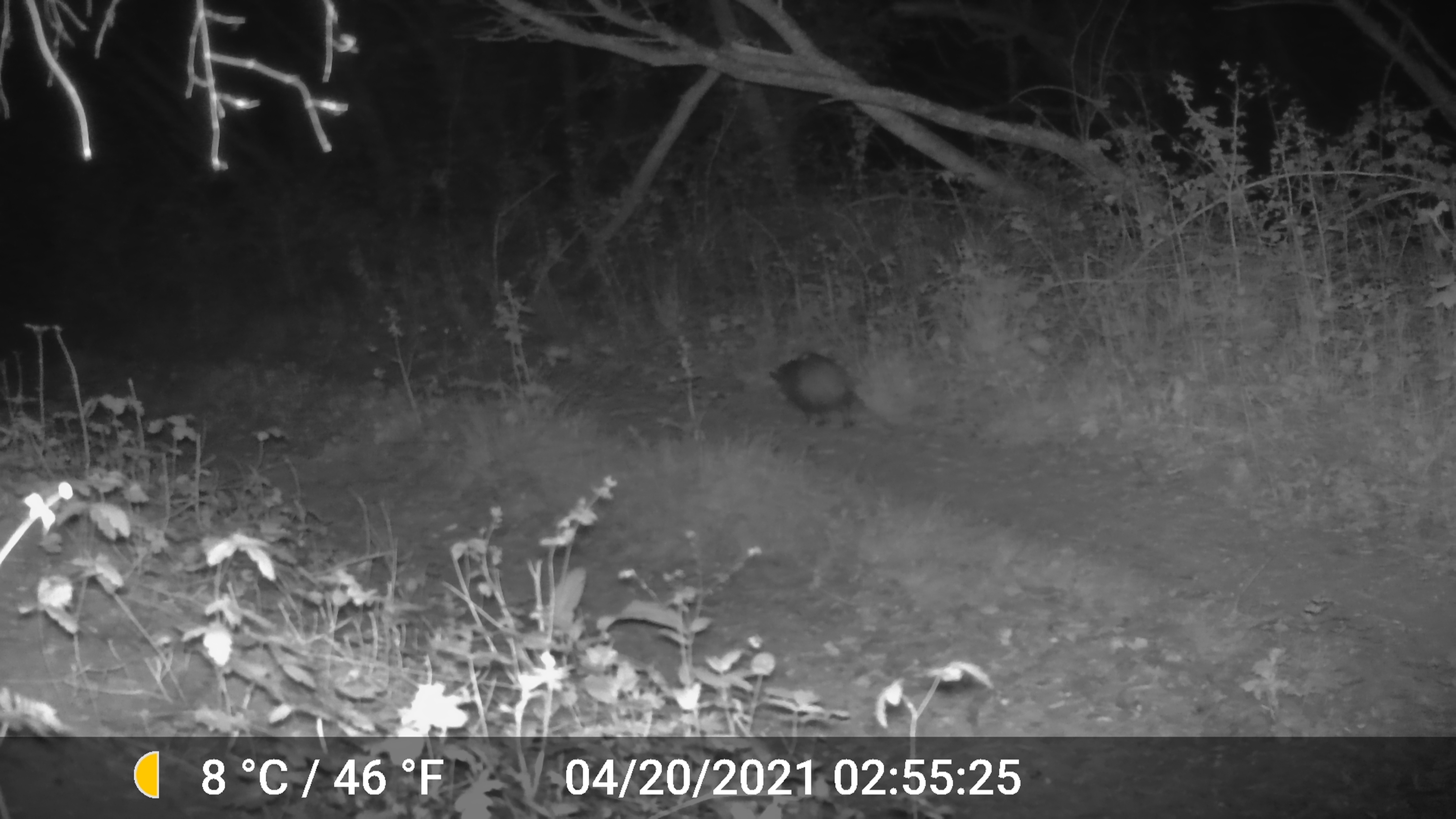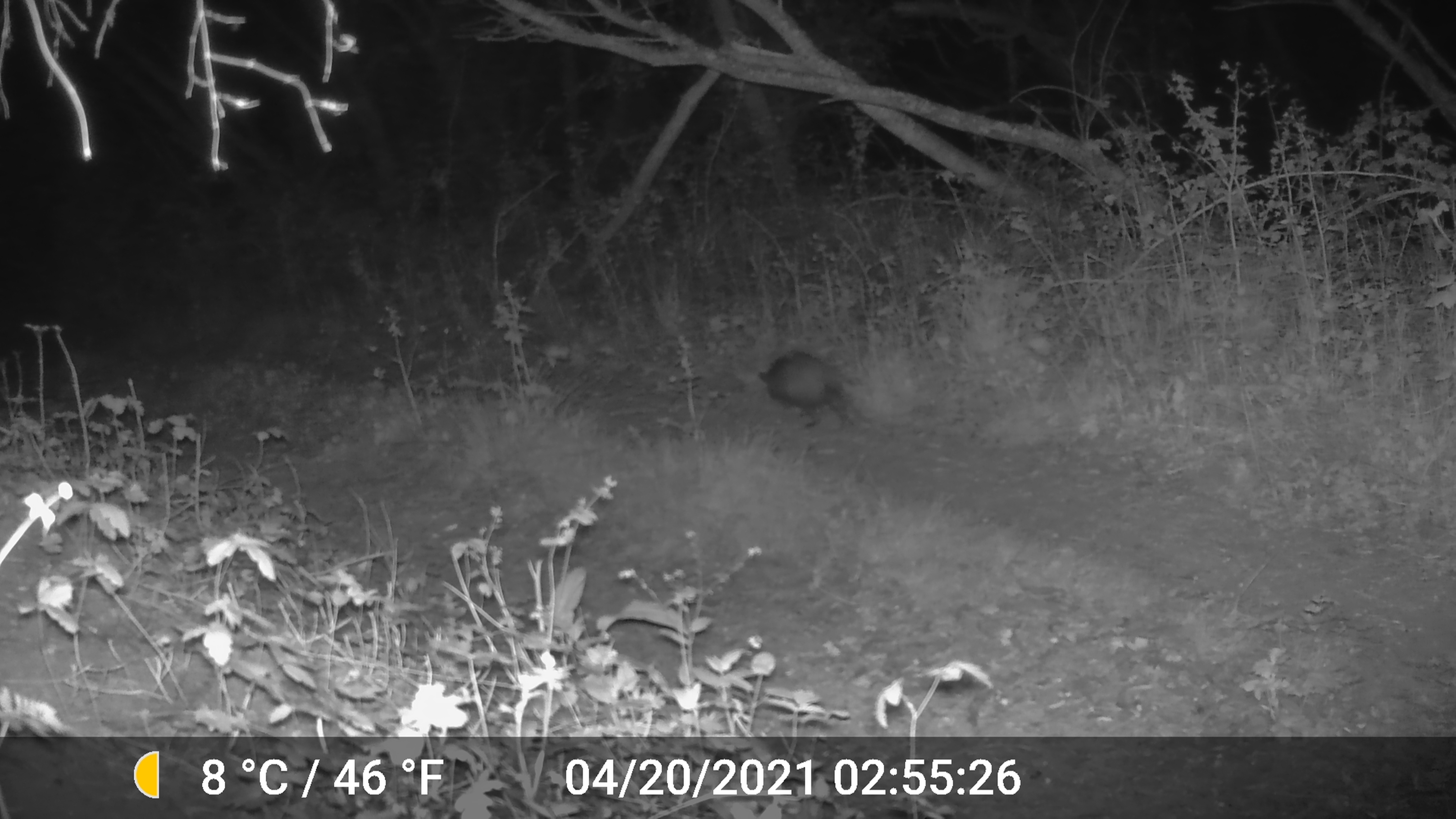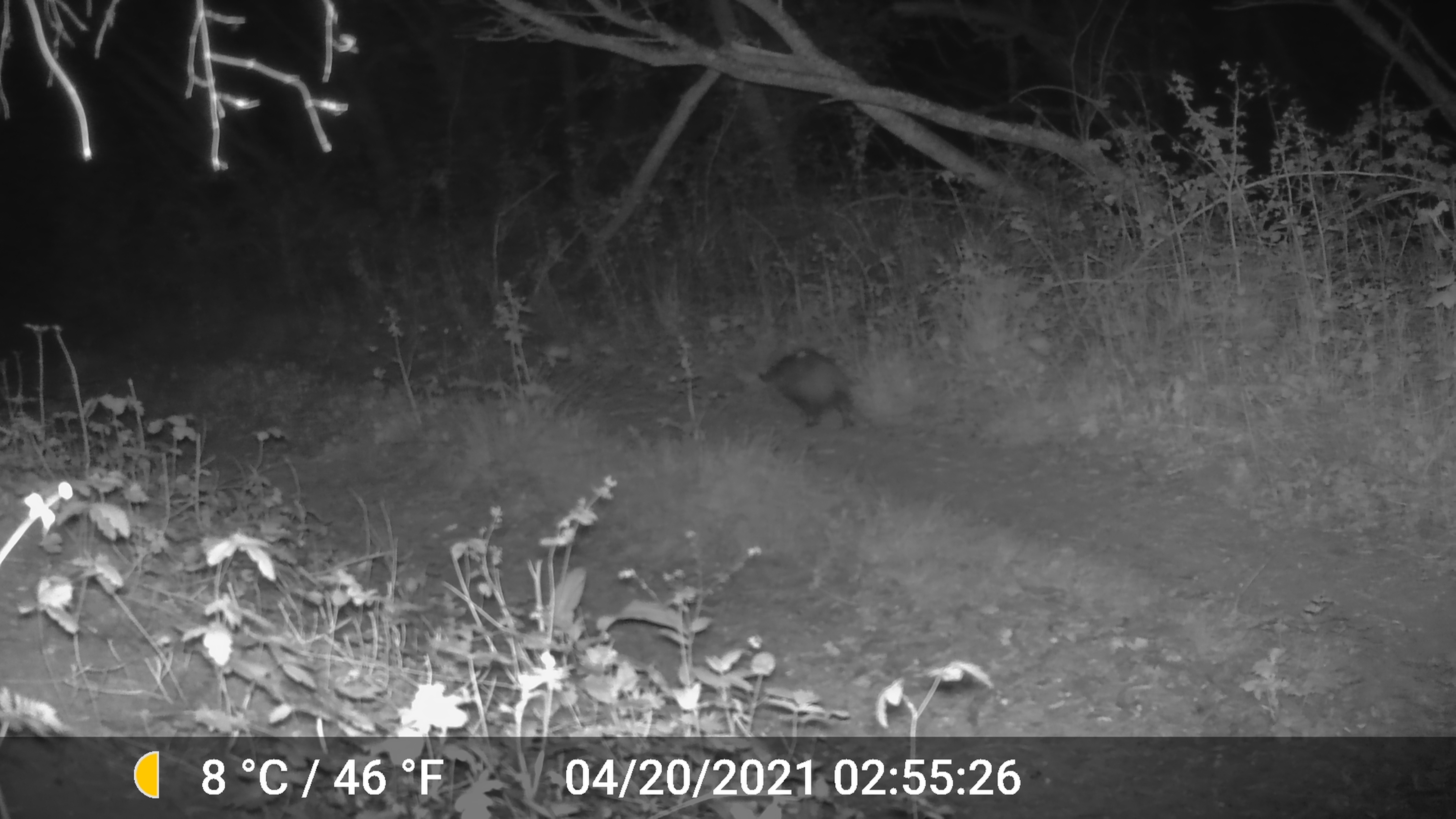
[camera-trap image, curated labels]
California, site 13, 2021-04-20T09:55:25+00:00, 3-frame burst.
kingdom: Animalia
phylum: Chordata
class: Mammalia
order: Didelphimorphia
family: Didelphidae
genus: Didelphis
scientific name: Didelphis virginiana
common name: virginia opossum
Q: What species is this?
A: Virginia opossum (Didelphis virginiana).